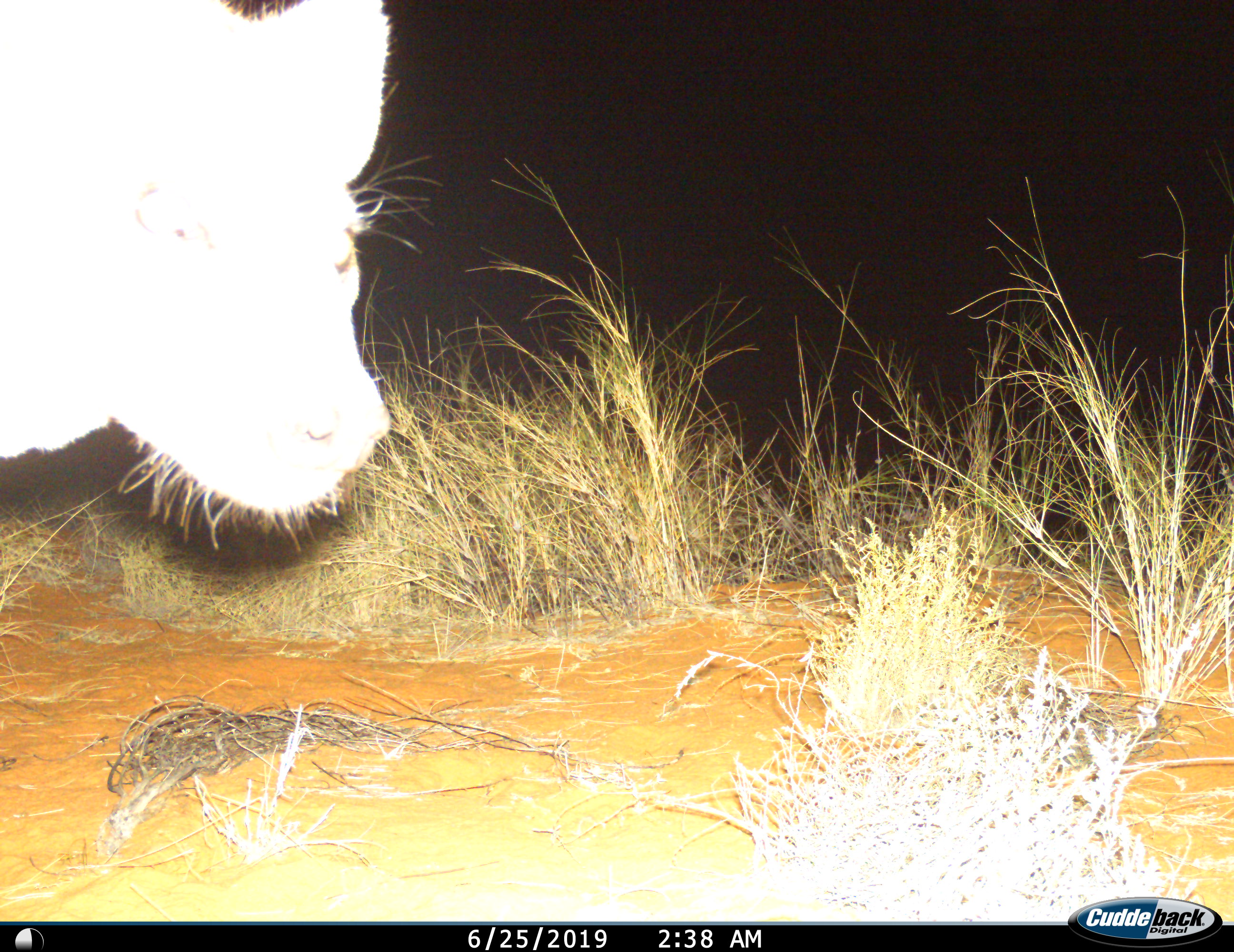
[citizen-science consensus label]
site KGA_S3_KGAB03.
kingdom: Animalia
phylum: Chordata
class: Mammalia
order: Carnivora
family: Hyaenidae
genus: Crocuta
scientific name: Crocuta crocuta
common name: spotted hyena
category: hyenaspotted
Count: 1.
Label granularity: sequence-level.